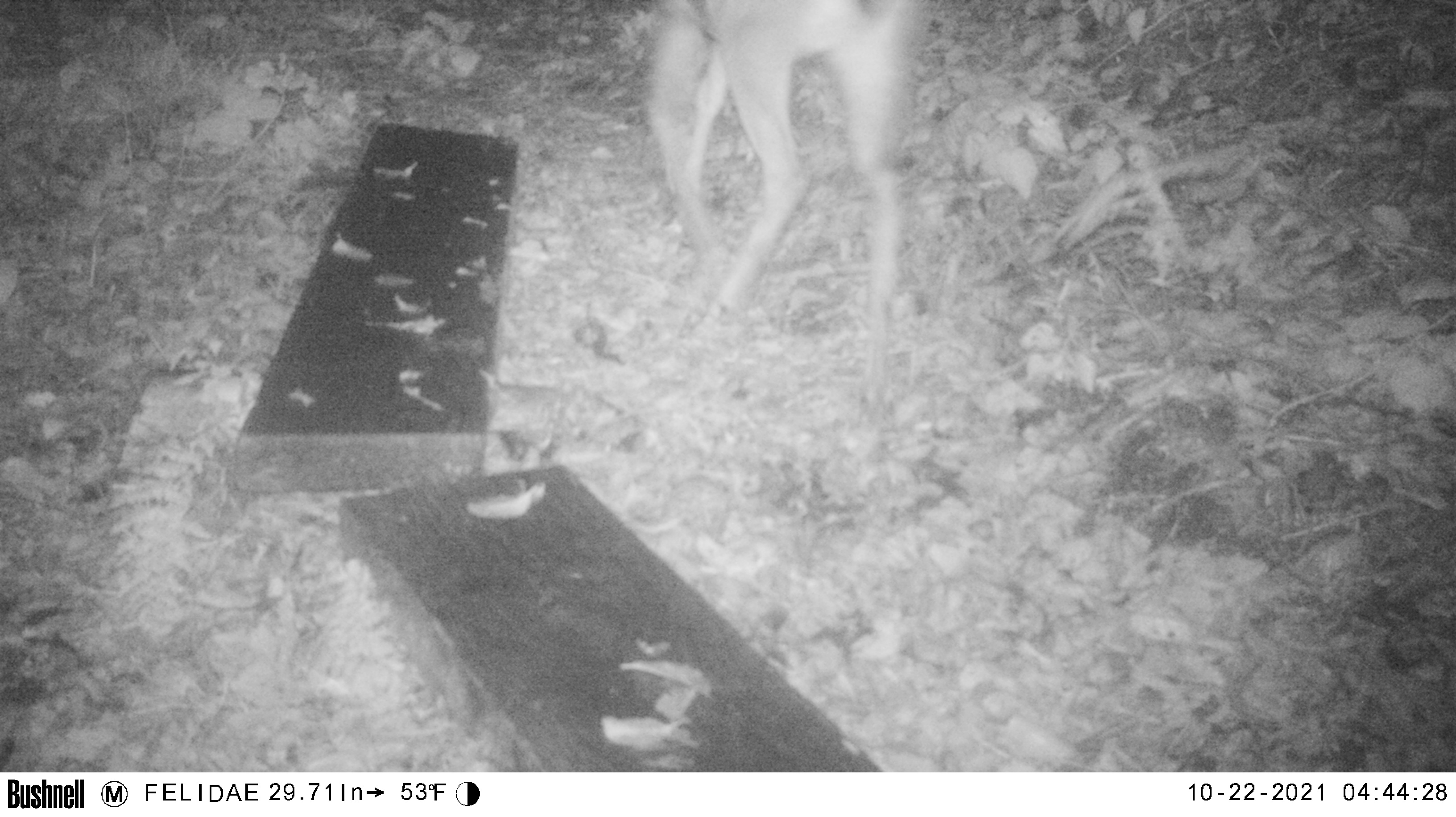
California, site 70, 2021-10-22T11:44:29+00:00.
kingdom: Animalia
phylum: Chordata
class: Mammalia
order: Artiodactyla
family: Cervidae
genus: Odocoileus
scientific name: Odocoileus hemionus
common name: mule deer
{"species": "mule deer (Odocoileus hemionus)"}